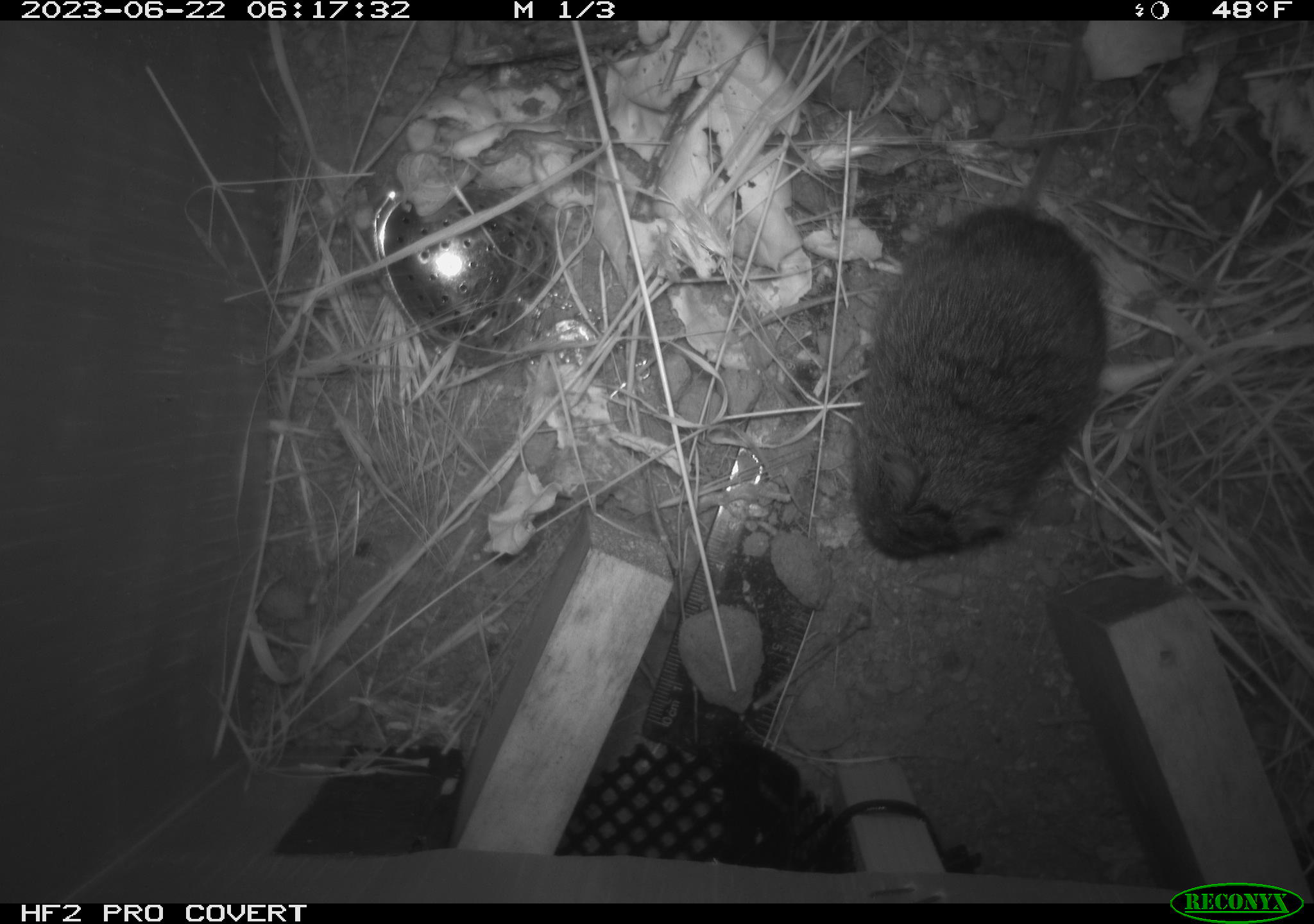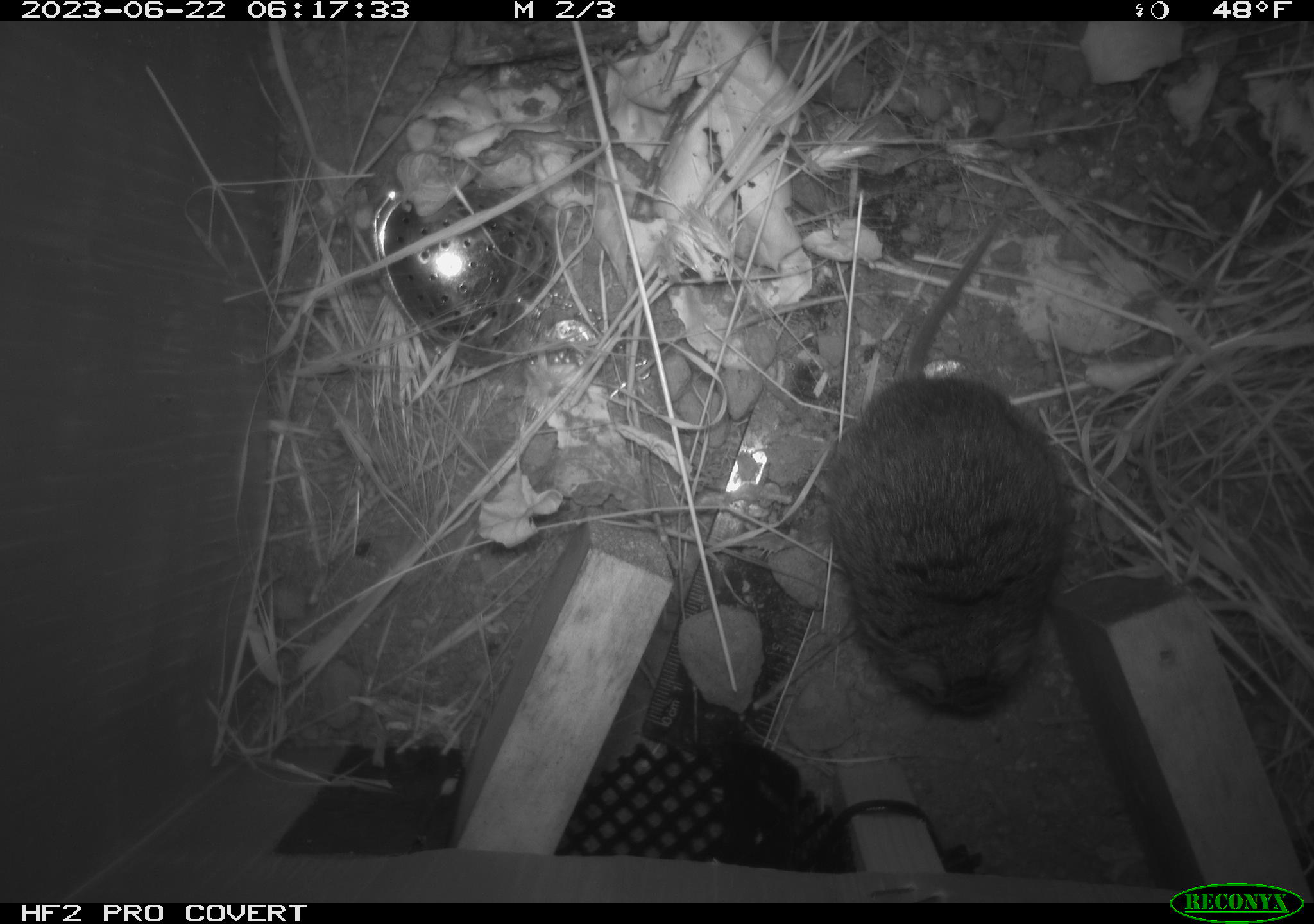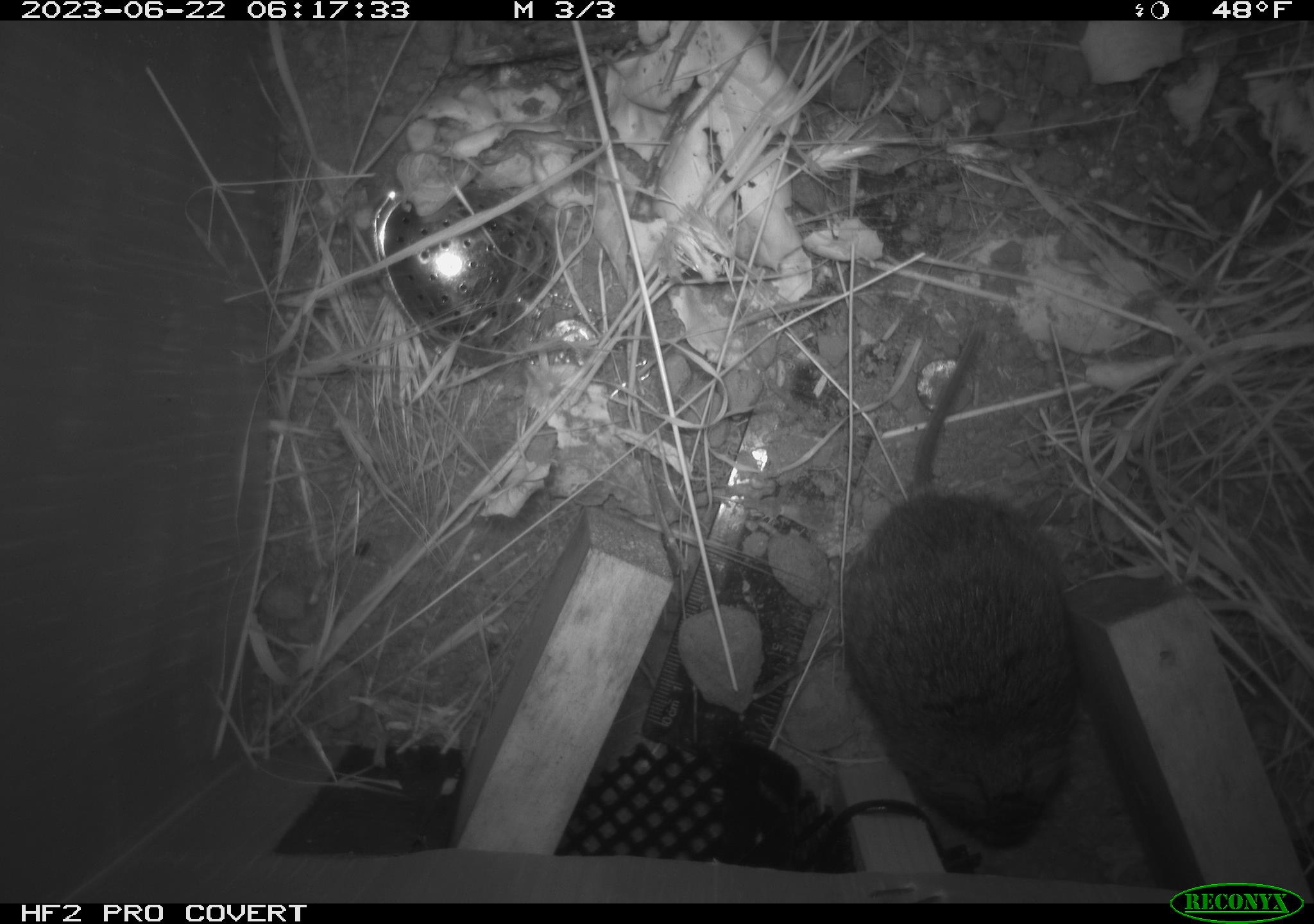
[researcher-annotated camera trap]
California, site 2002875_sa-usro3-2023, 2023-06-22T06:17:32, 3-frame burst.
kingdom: Animalia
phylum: Chordata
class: Mammalia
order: Rodentia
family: Cricetidae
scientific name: Arvicolinae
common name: voles, lemmings, and muskrats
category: arvicolinae subfamily